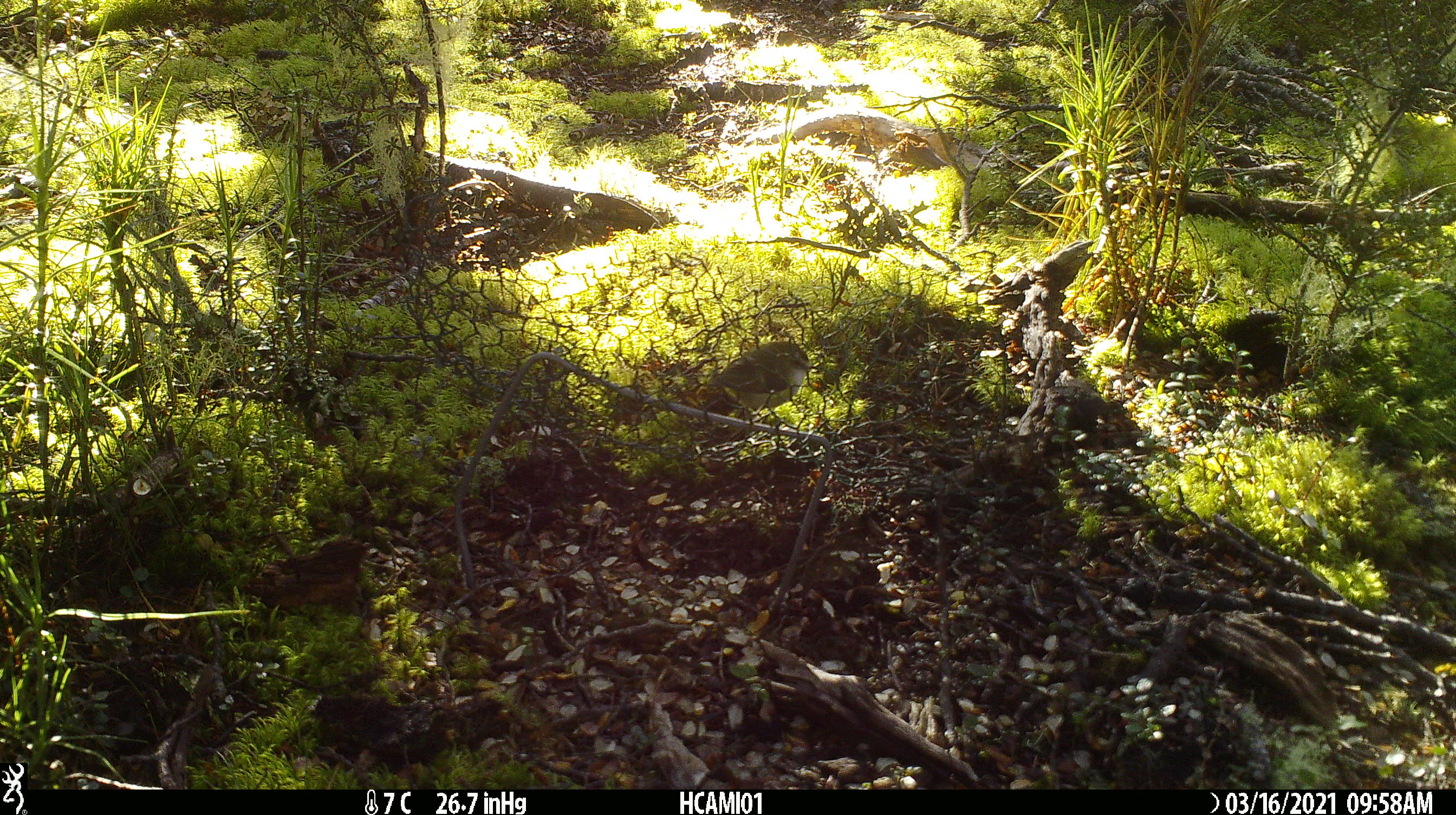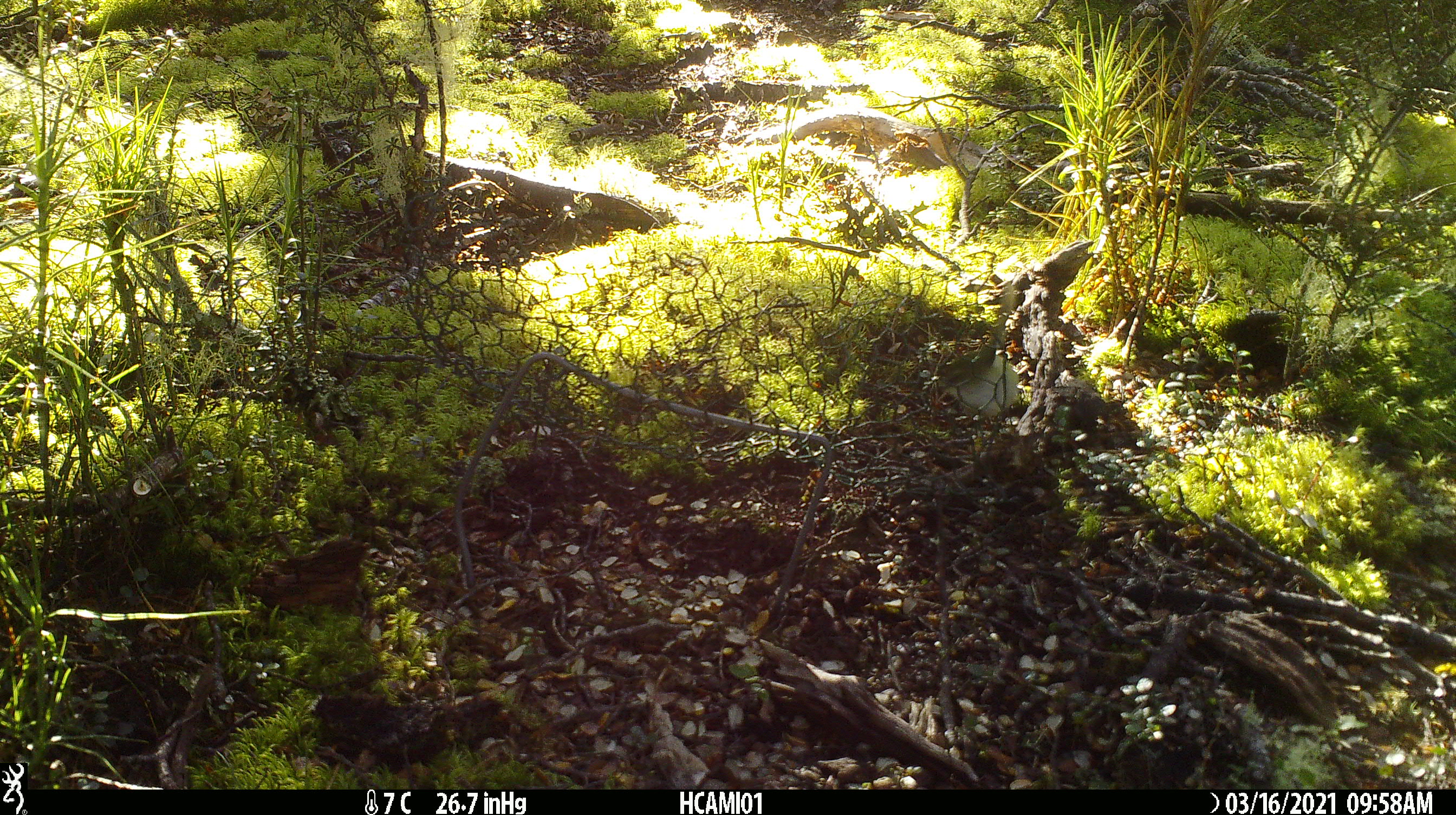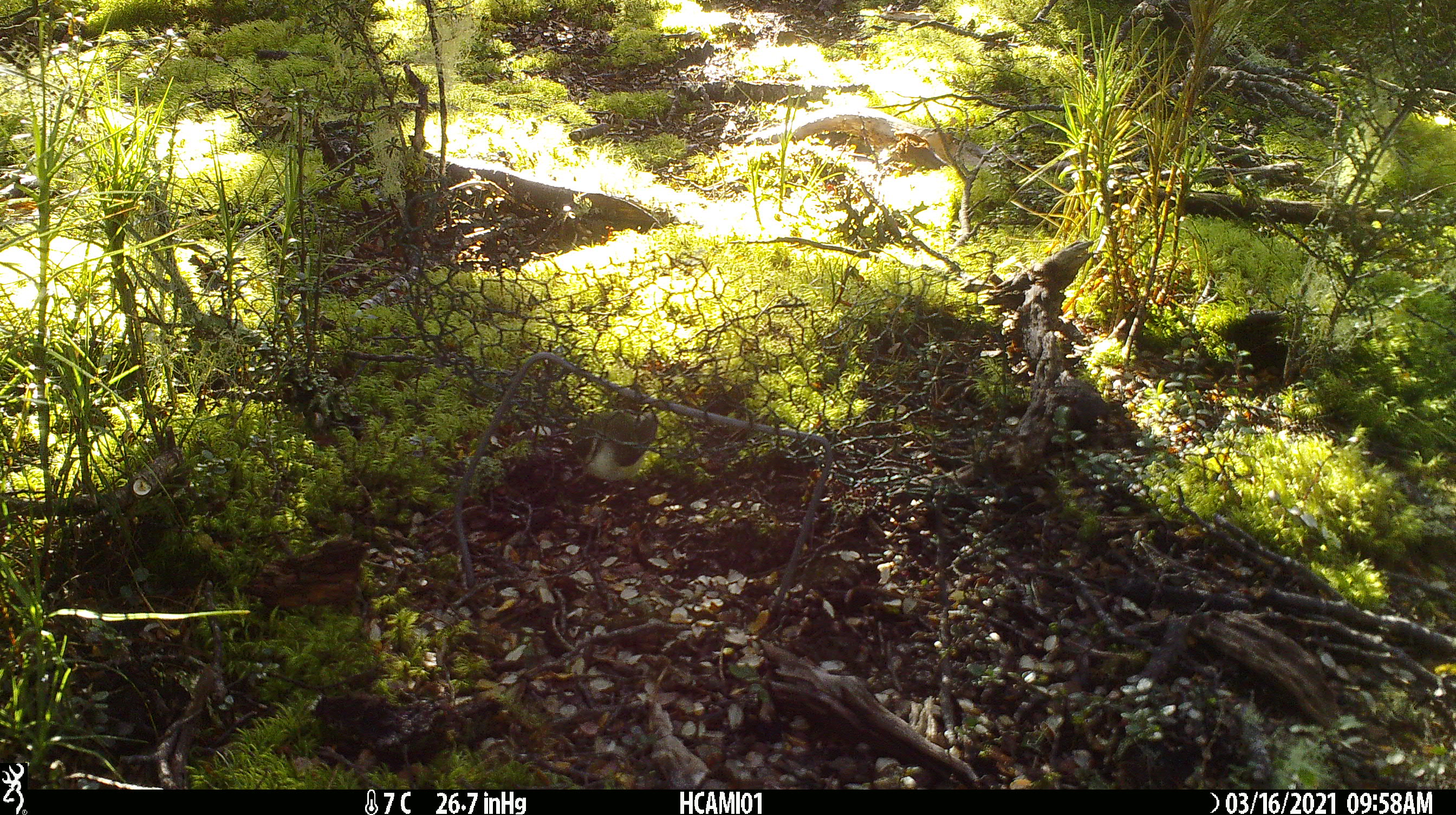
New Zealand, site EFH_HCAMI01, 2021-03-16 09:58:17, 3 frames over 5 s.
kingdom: Animalia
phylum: Chordata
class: Aves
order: Passeriformes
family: Acanthisittidae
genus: Acanthisitta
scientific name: Acanthisitta chloris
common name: rifleman